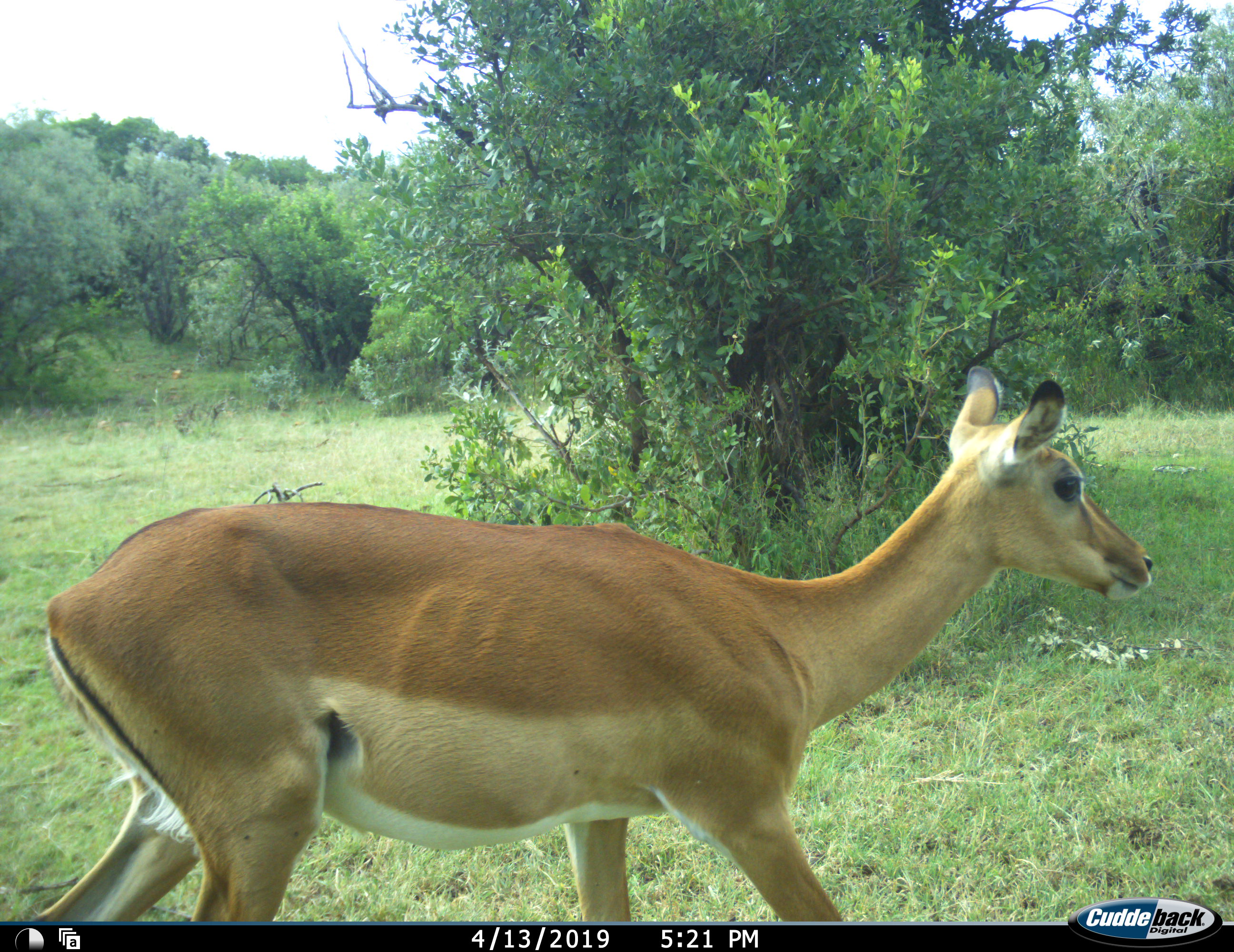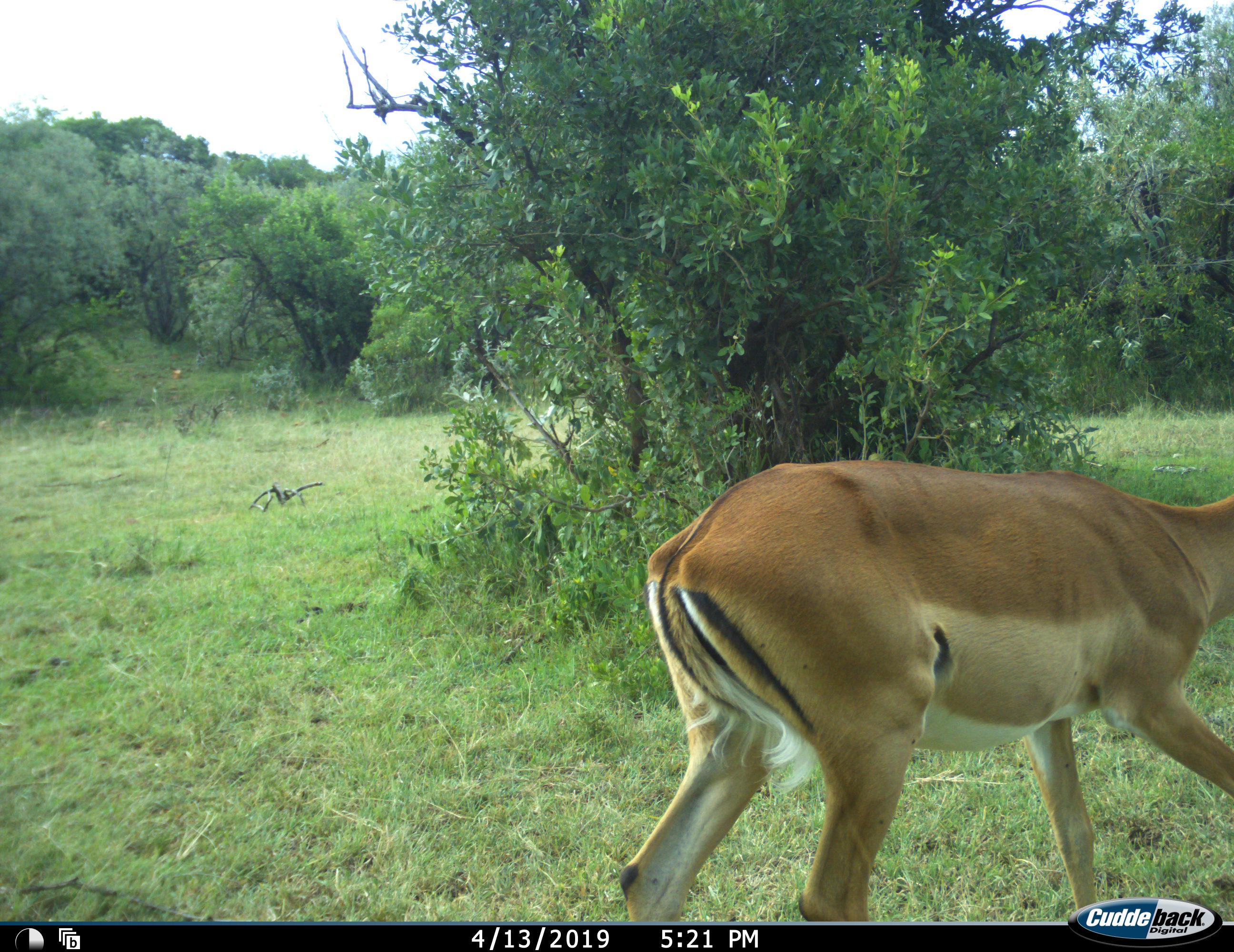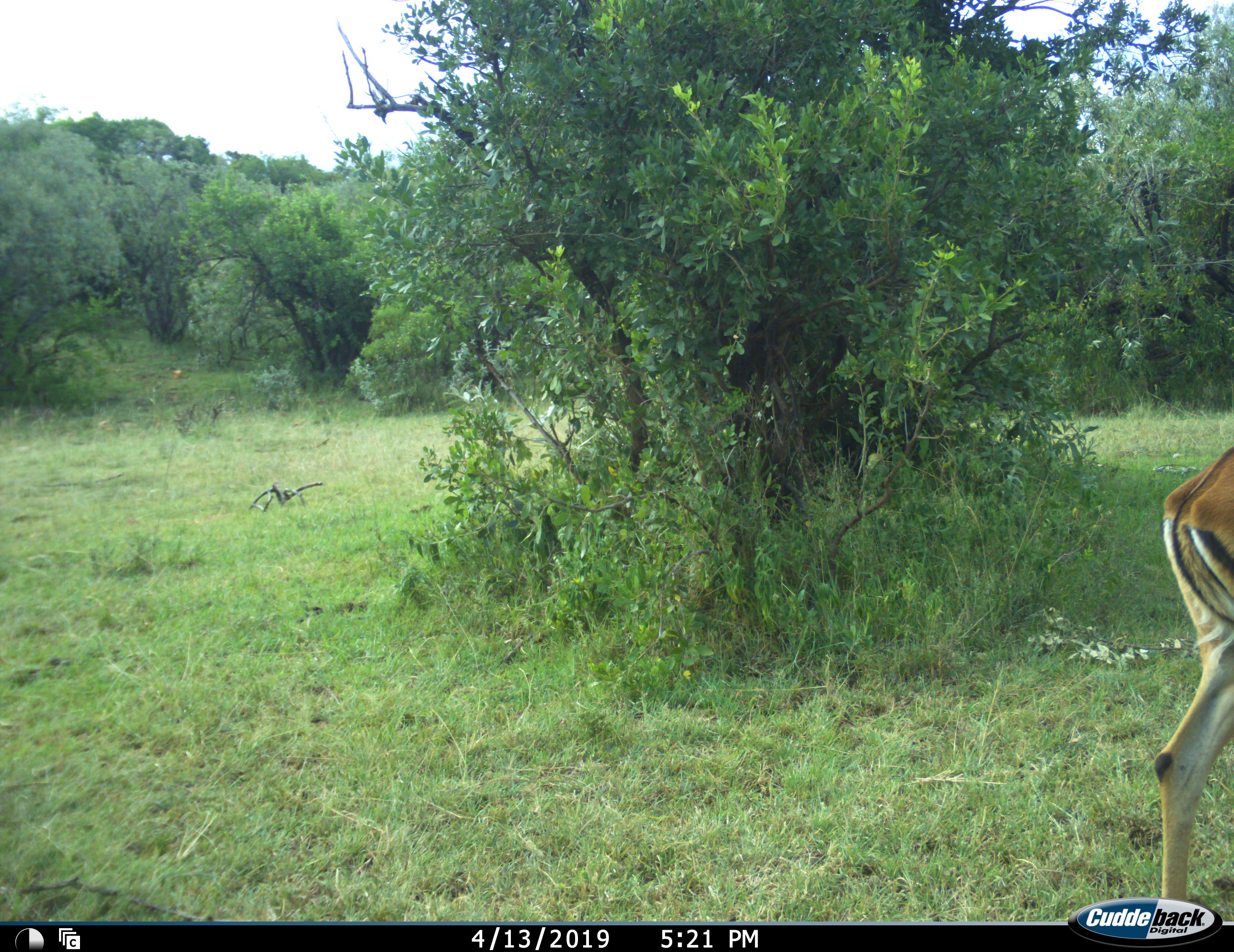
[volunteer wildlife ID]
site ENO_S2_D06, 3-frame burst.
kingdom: Animalia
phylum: Chordata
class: Mammalia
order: Artiodactyla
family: Bovidae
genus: Aepyceros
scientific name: Aepyceros melampus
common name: impala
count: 1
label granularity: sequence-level